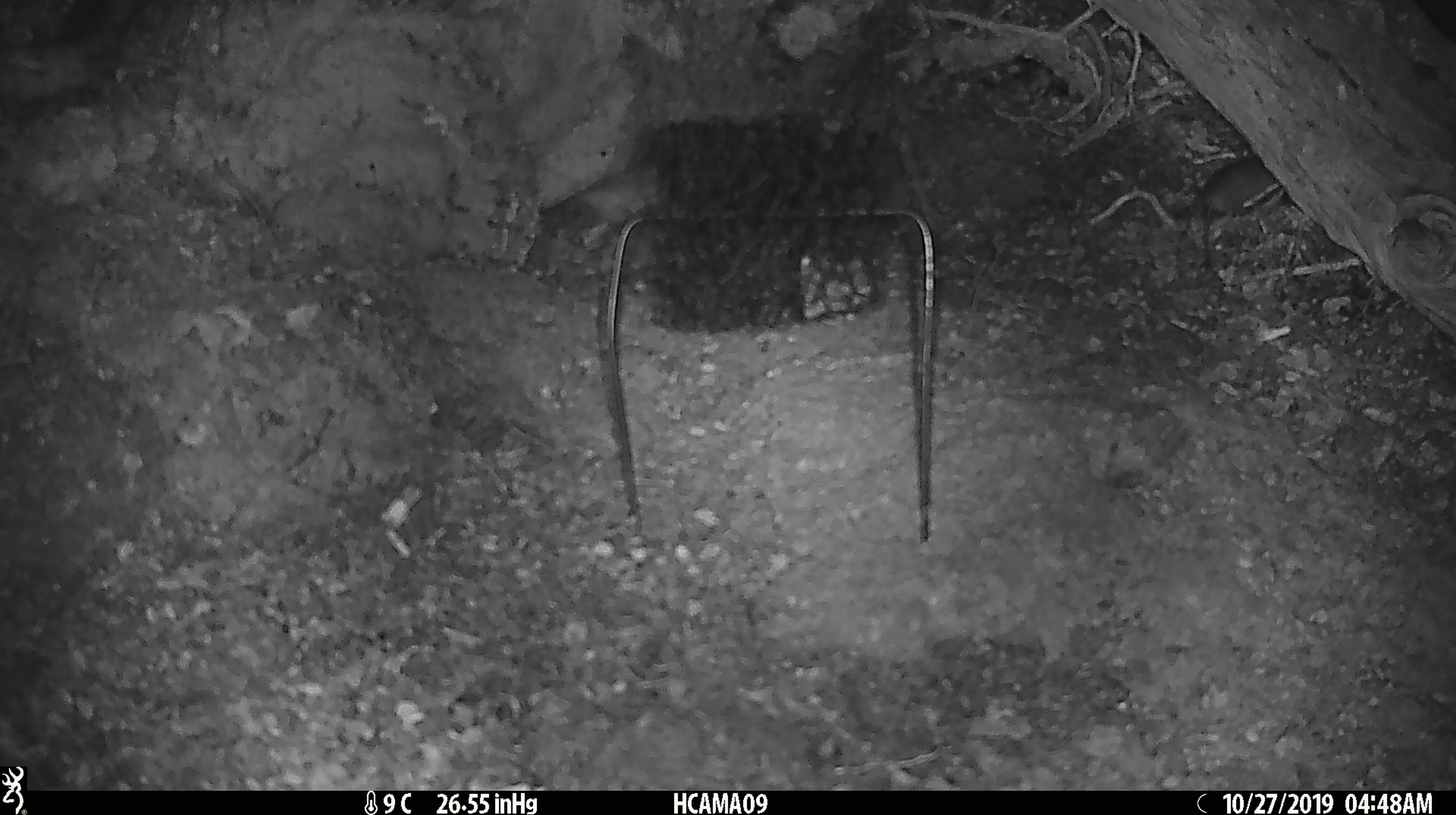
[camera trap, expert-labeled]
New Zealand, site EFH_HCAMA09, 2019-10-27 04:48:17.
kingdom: Animalia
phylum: Chordata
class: Mammalia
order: Rodentia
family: Muridae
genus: Mus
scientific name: Mus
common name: mouse